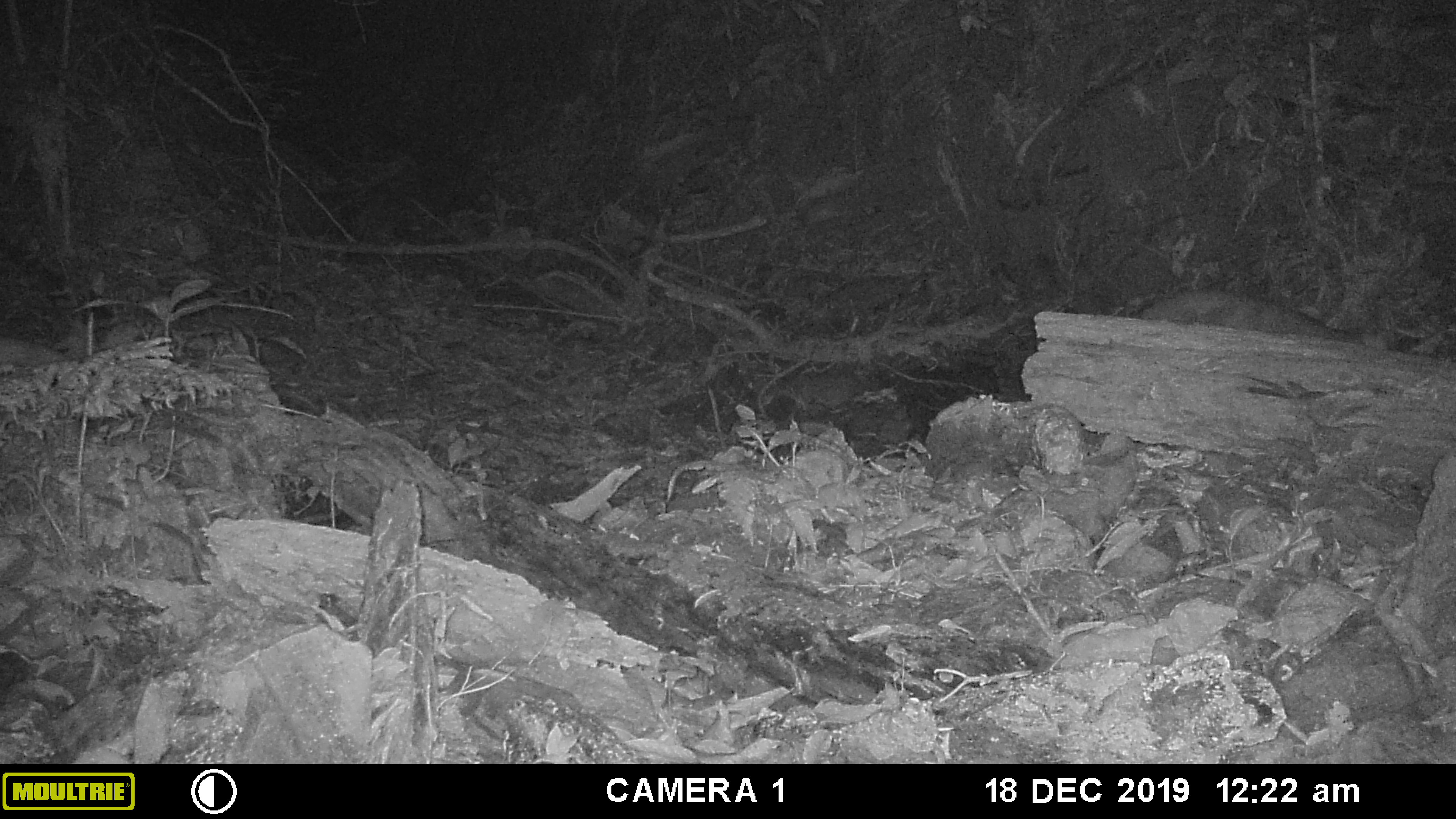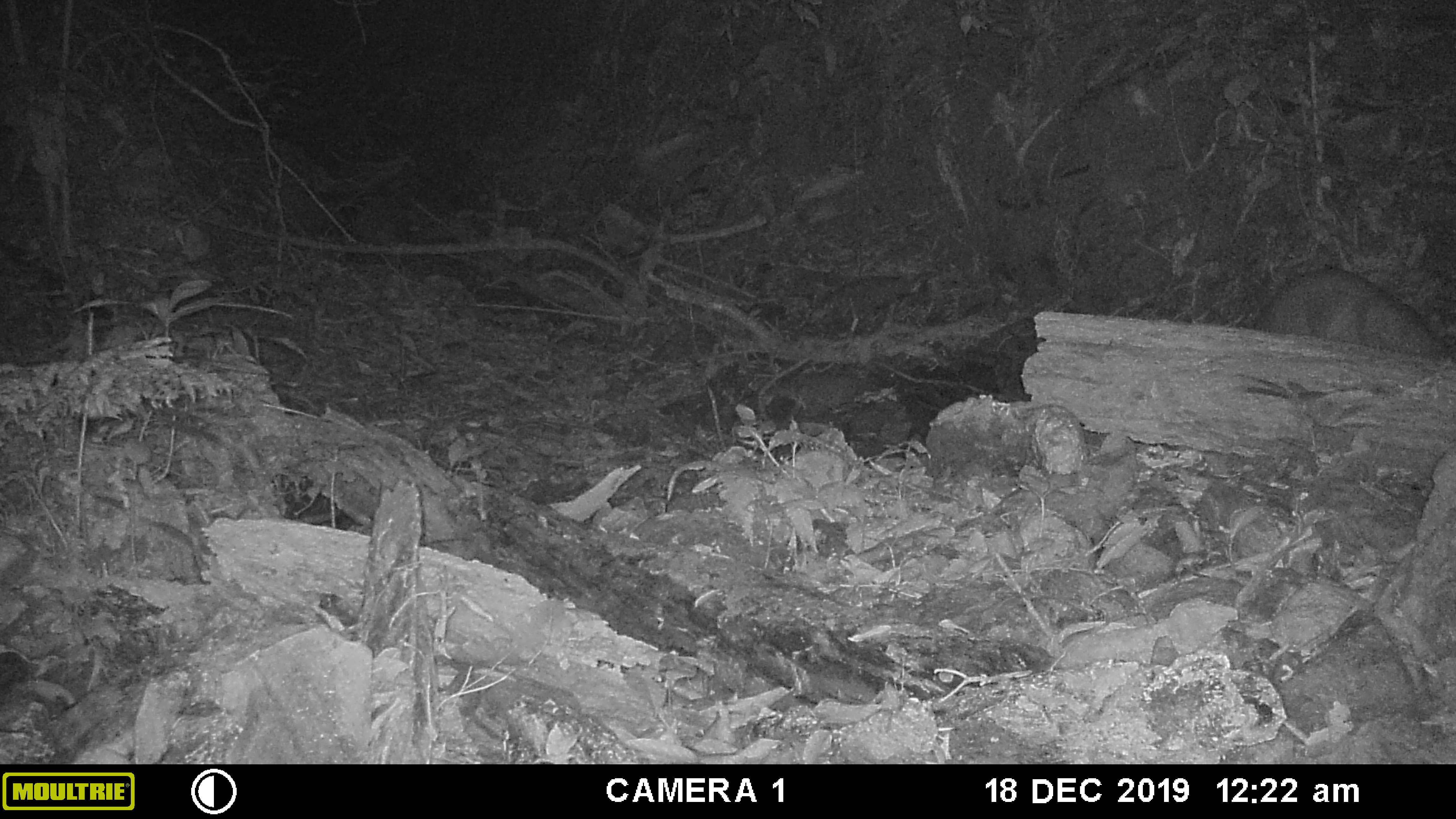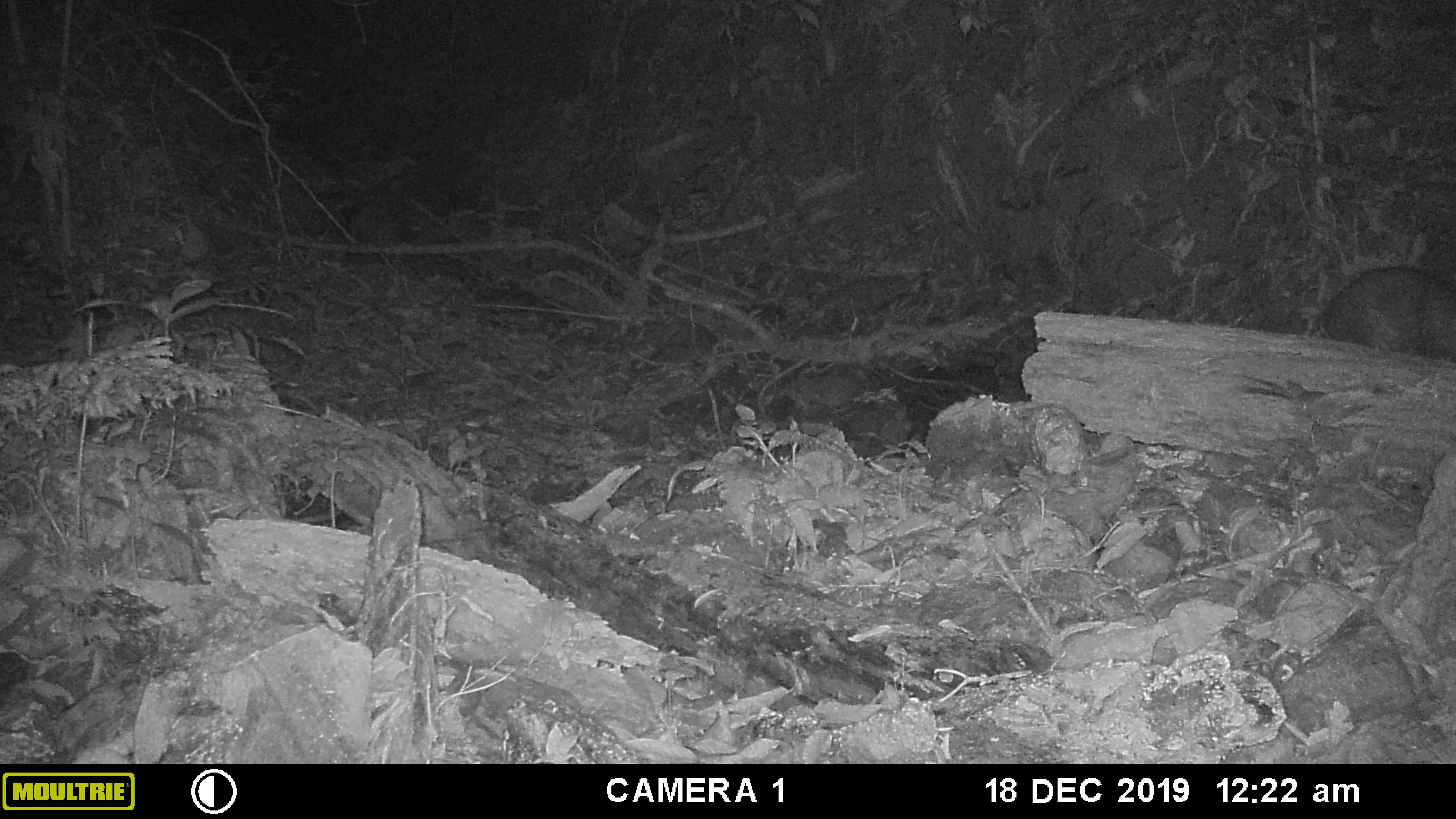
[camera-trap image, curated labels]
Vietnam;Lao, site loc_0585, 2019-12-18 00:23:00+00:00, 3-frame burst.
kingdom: Animalia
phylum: Chordata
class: Mammalia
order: Artiodactyla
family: Cervidae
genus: Muntiacus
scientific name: Muntiacus muntjak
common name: red muntjac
Red muntjac (Muntiacus muntjak). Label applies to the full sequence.